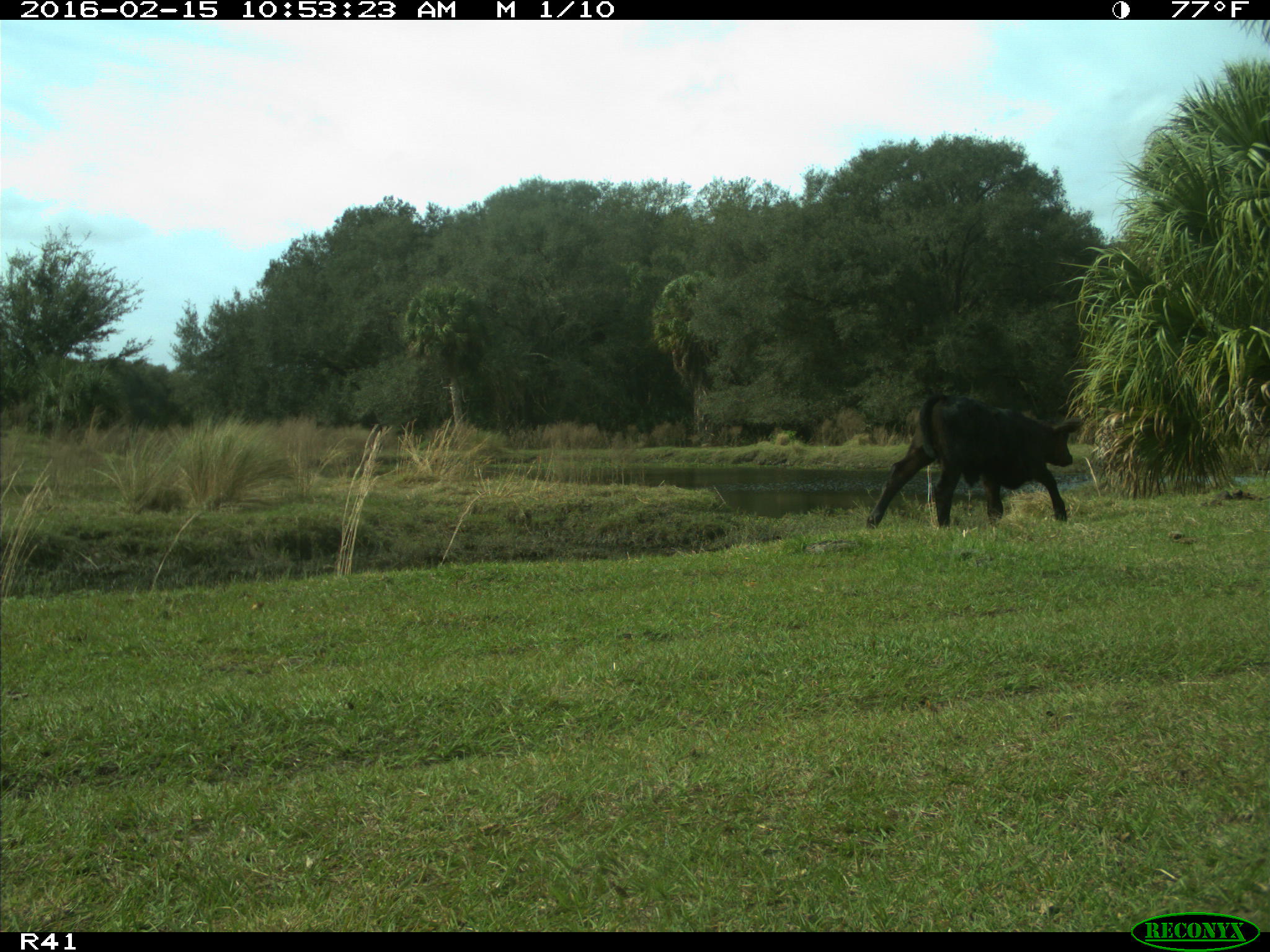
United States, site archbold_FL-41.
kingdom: Animalia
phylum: Chordata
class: Mammalia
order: Artiodactyla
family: Bovidae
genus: Bos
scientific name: Bos taurus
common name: domestic cow